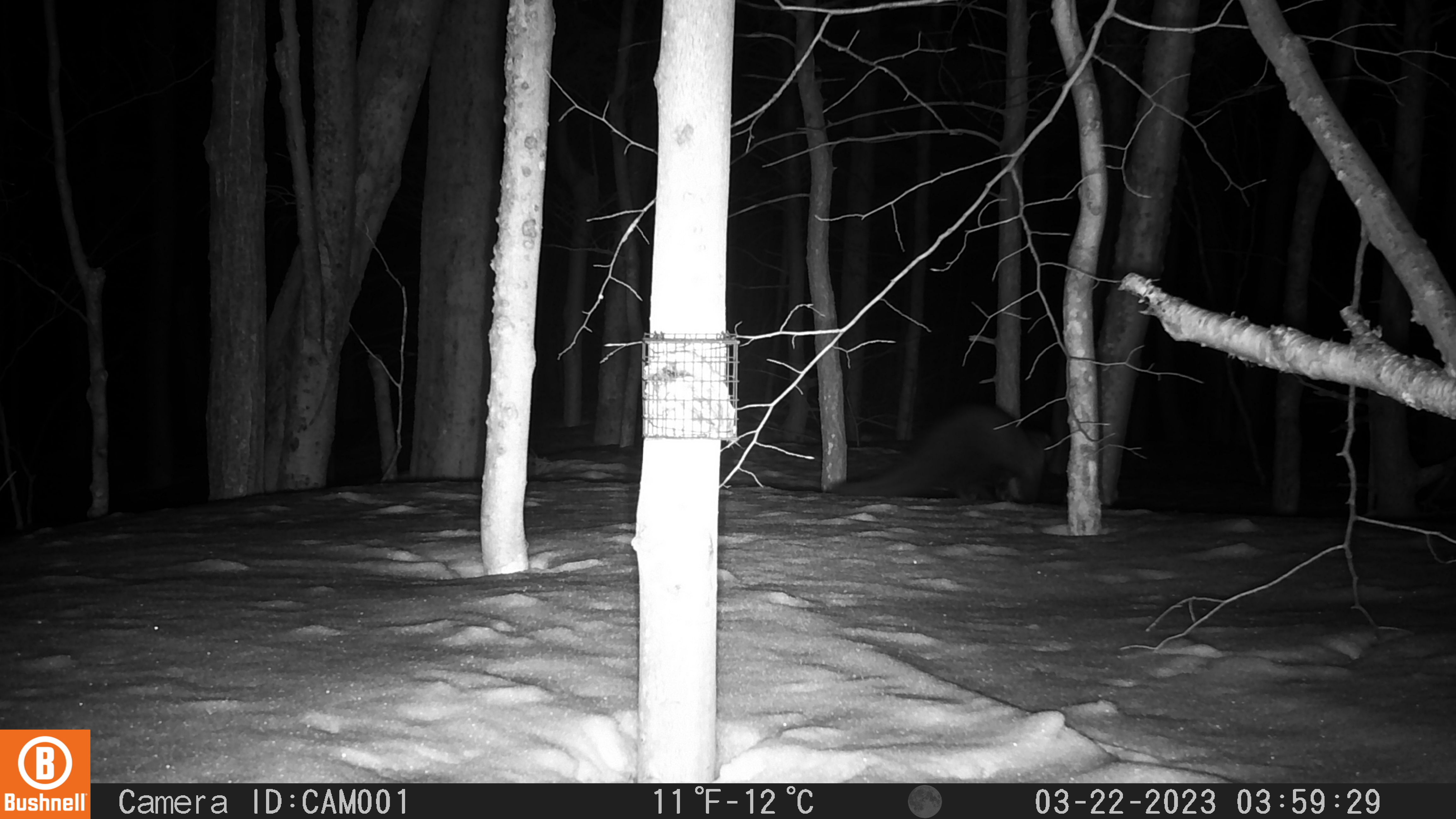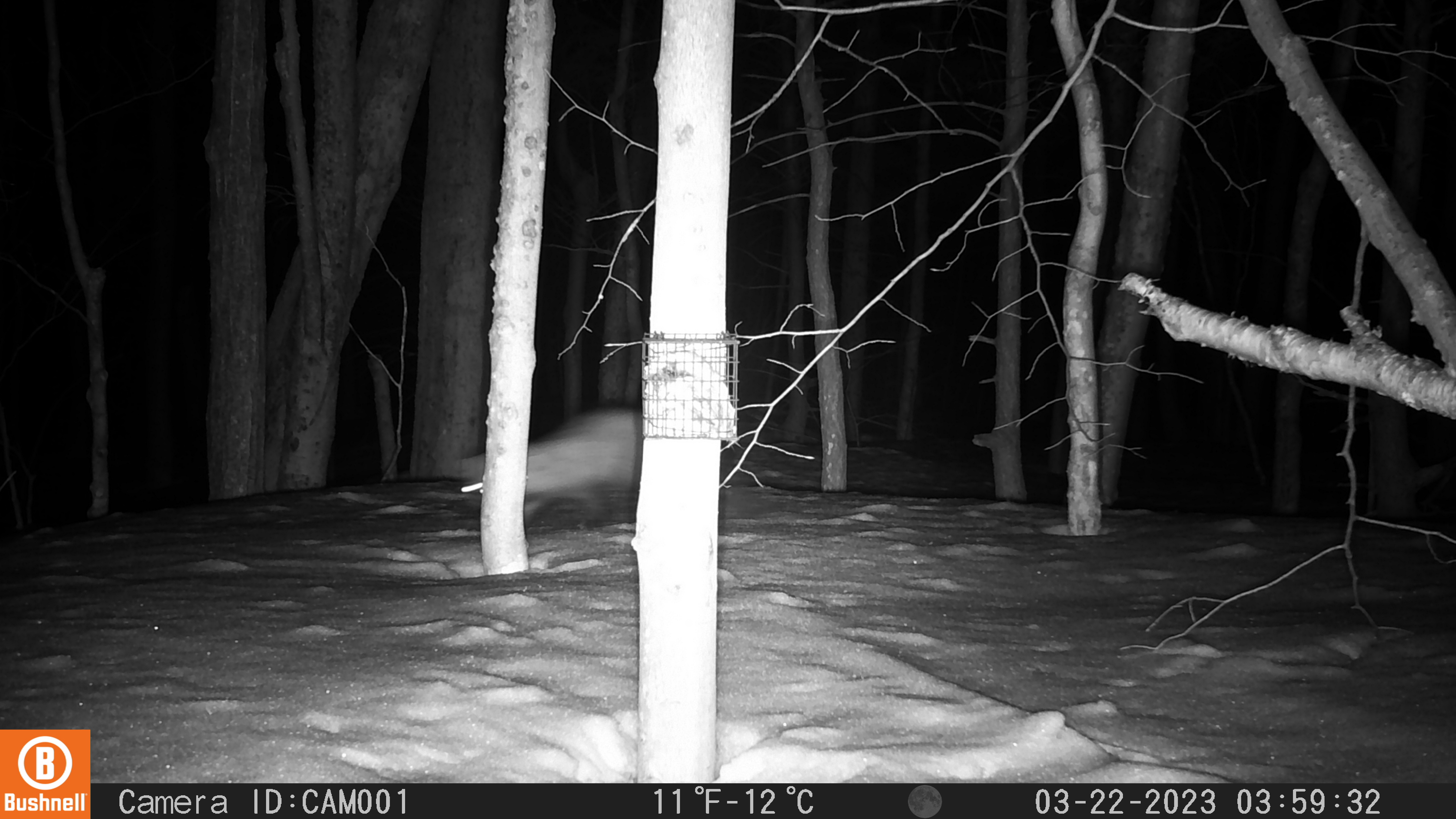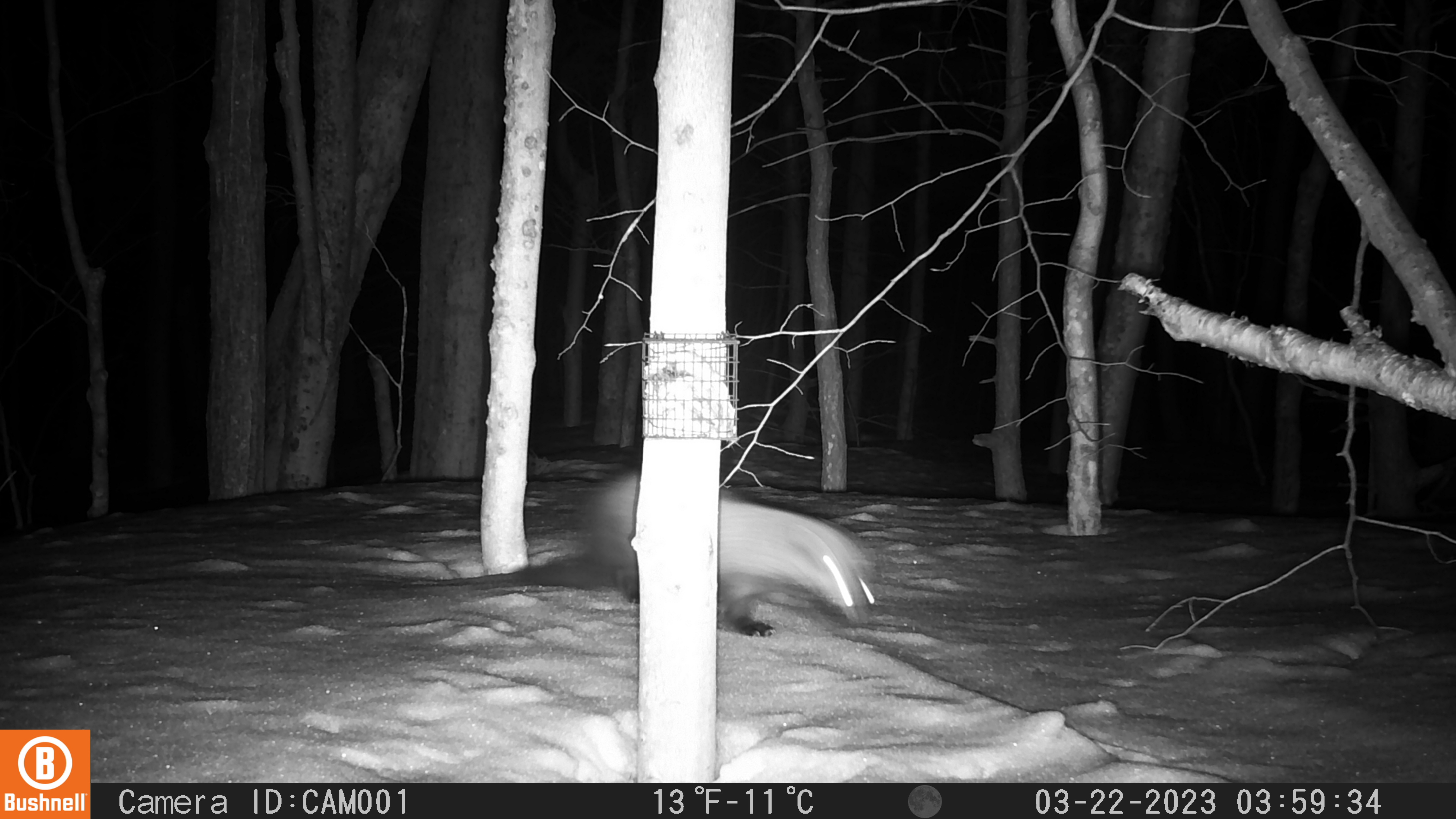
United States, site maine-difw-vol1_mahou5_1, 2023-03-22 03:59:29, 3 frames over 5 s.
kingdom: Animalia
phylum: Chordata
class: Mammalia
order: Carnivora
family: Mustelidae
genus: Pekania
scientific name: Pekania pennanti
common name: fisher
Fisher (Pekania pennanti).